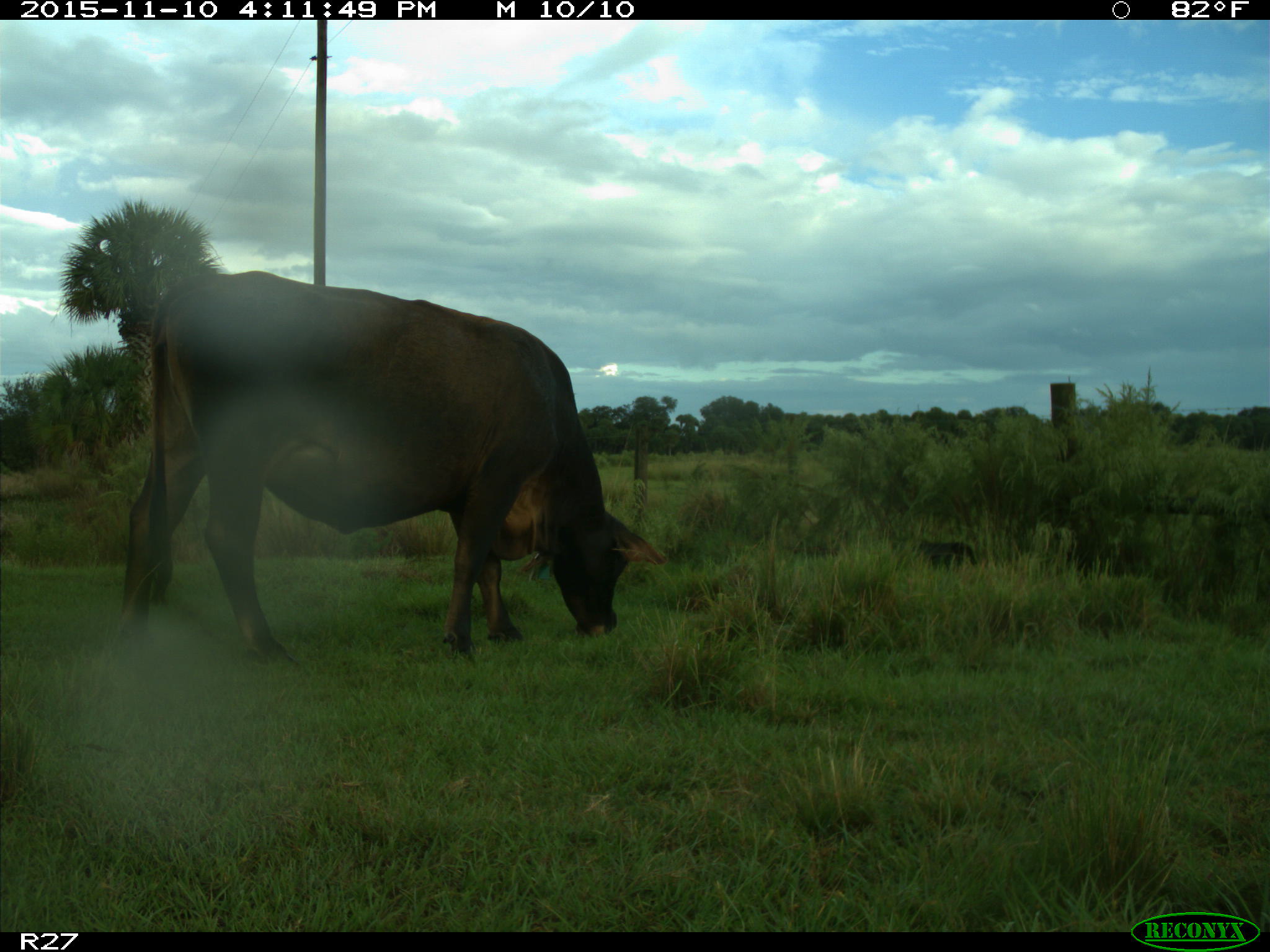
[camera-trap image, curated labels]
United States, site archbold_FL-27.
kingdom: Animalia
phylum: Chordata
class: Mammalia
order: Artiodactyla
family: Bovidae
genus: Bos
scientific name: Bos taurus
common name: domestic cow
Bos taurus (domestic cow).